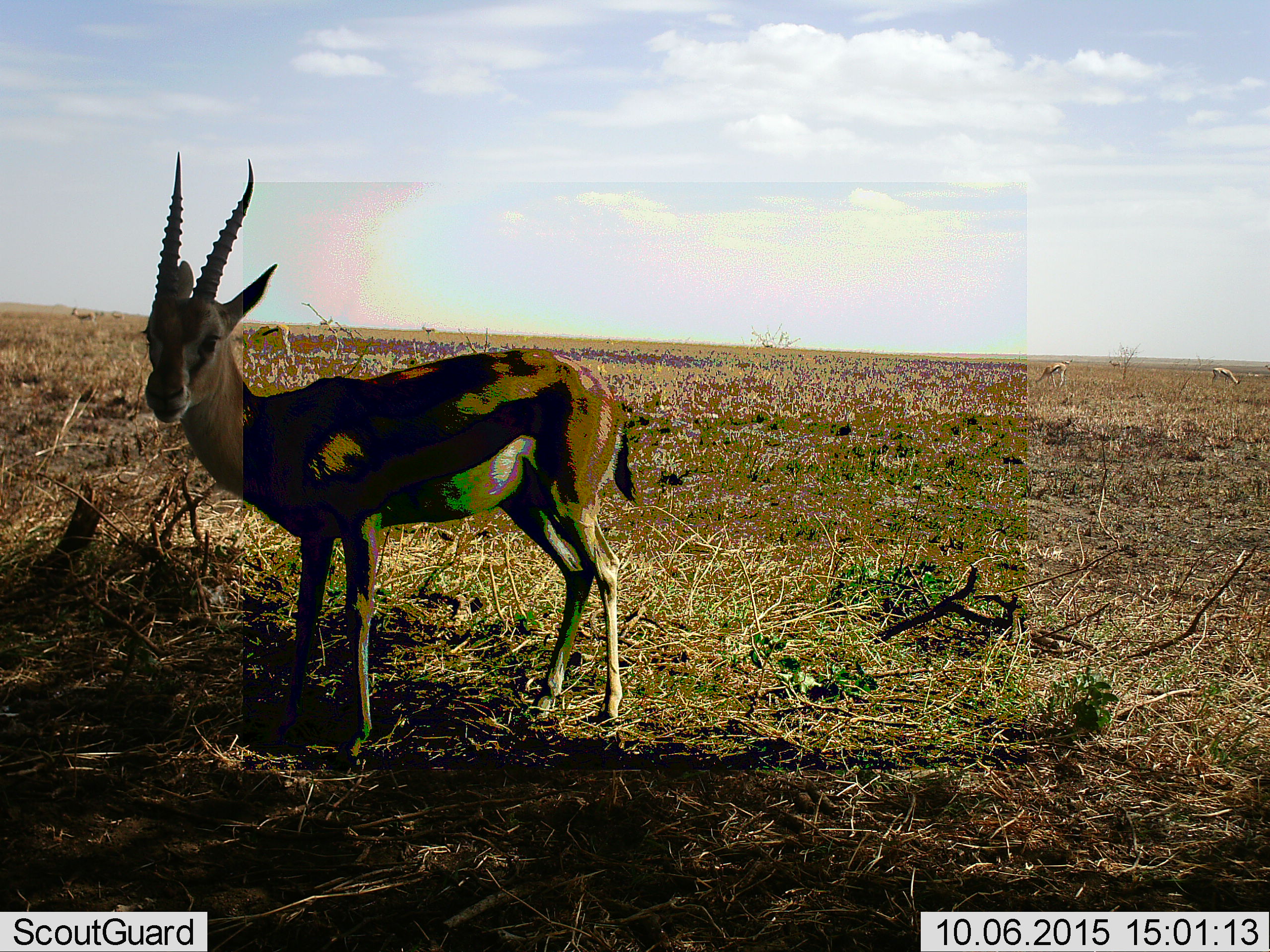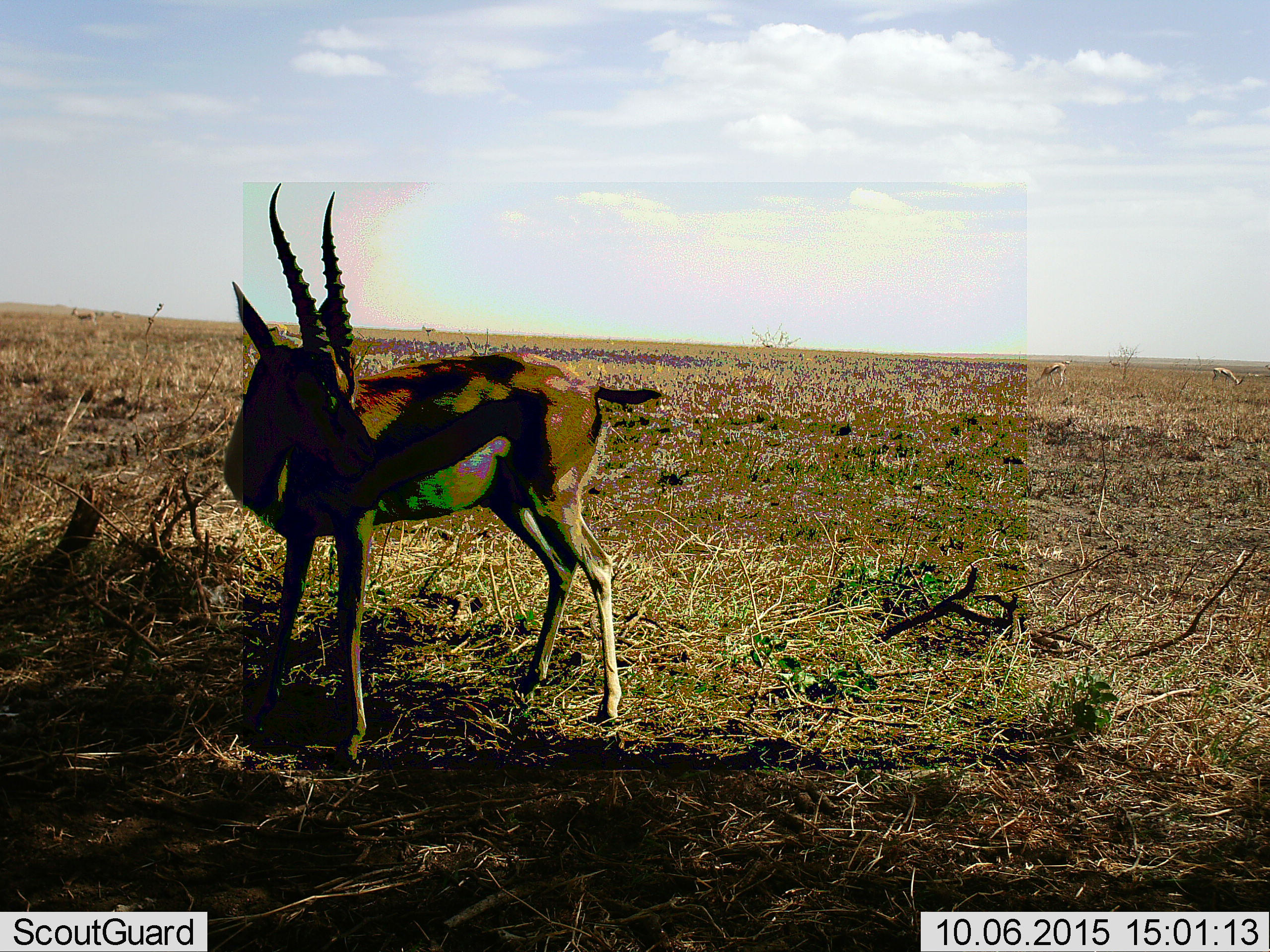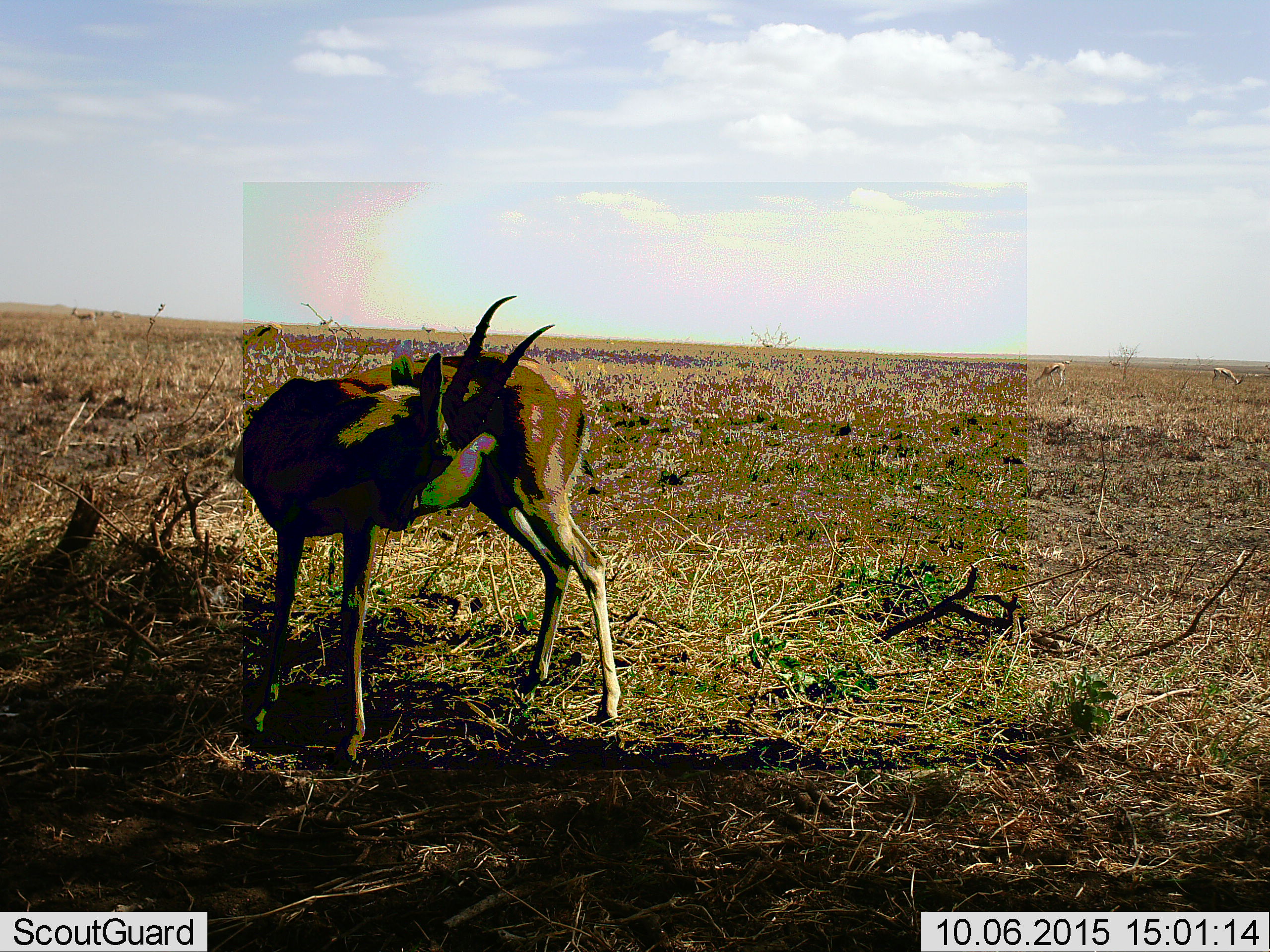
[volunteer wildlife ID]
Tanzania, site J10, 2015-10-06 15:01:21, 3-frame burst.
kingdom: Animalia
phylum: Chordata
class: Mammalia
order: Artiodactyla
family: Bovidae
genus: Eudorcas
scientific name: Eudorcas thomsonii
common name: thomson's gazelle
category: gazellethomsons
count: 3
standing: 100%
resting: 0%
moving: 0%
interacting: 0%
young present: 0%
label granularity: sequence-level